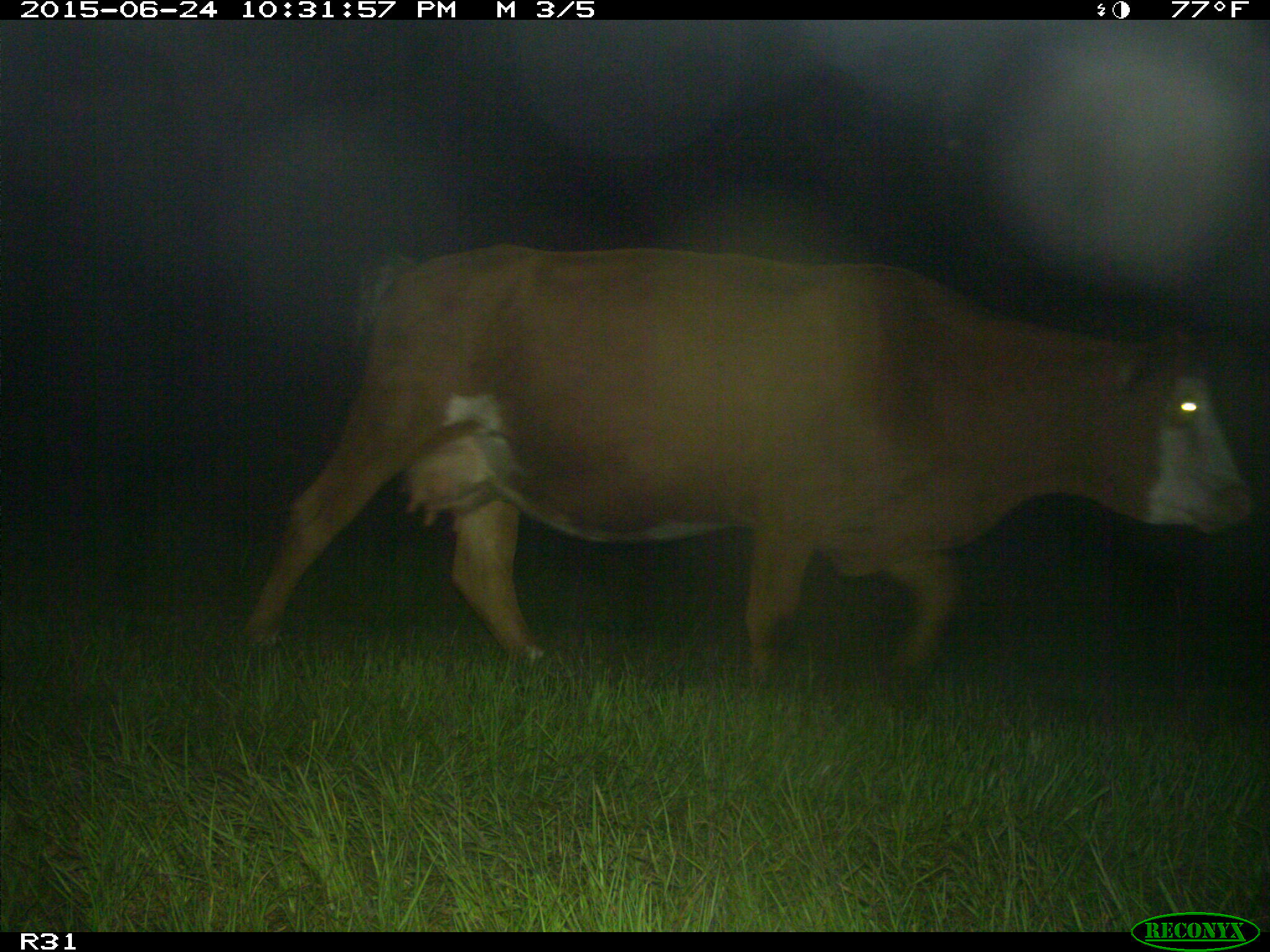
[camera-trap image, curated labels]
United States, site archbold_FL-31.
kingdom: Animalia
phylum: Chordata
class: Mammalia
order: Artiodactyla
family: Bovidae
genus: Bos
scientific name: Bos taurus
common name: domestic cow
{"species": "Bos taurus (domestic cow)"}